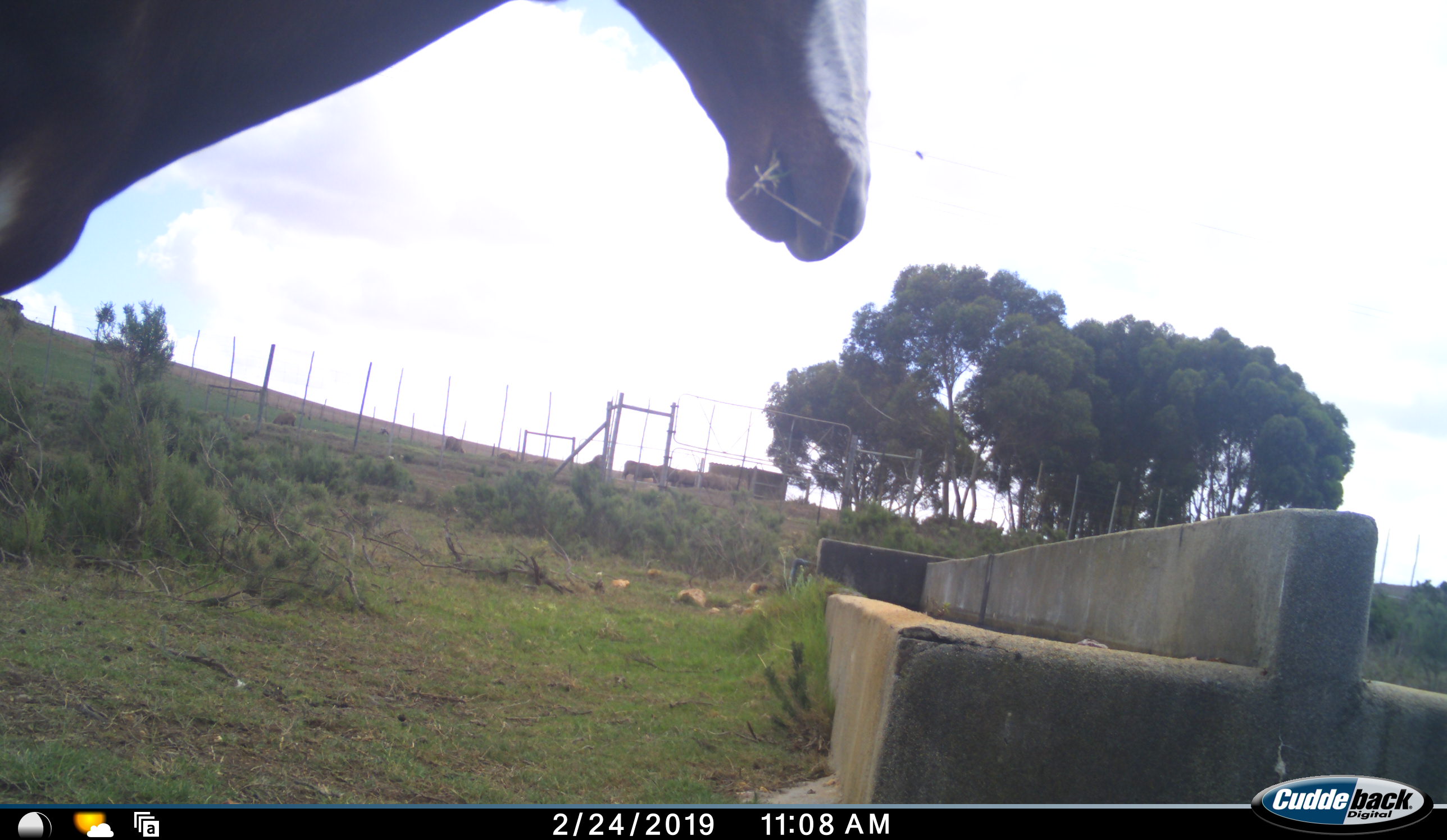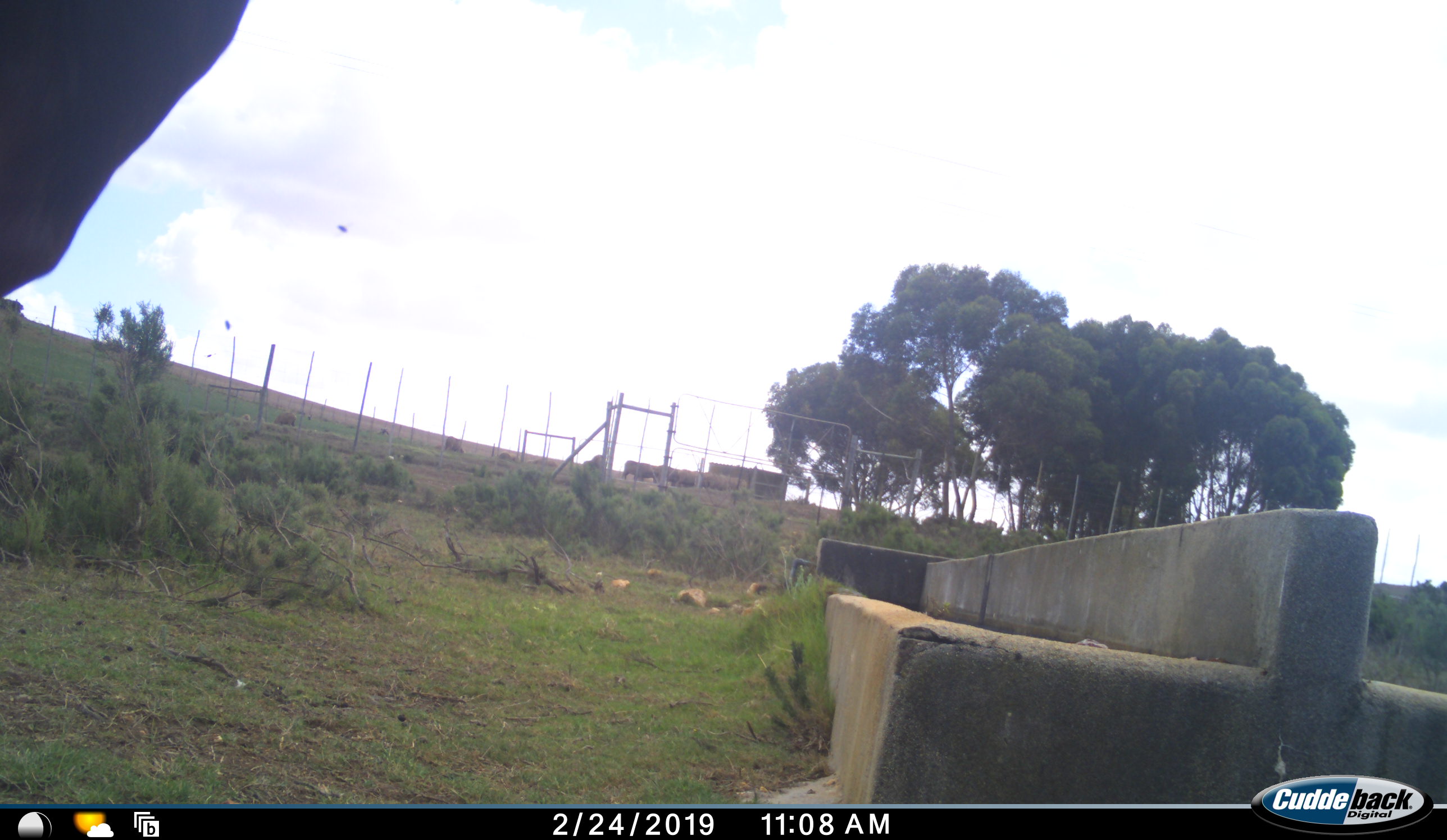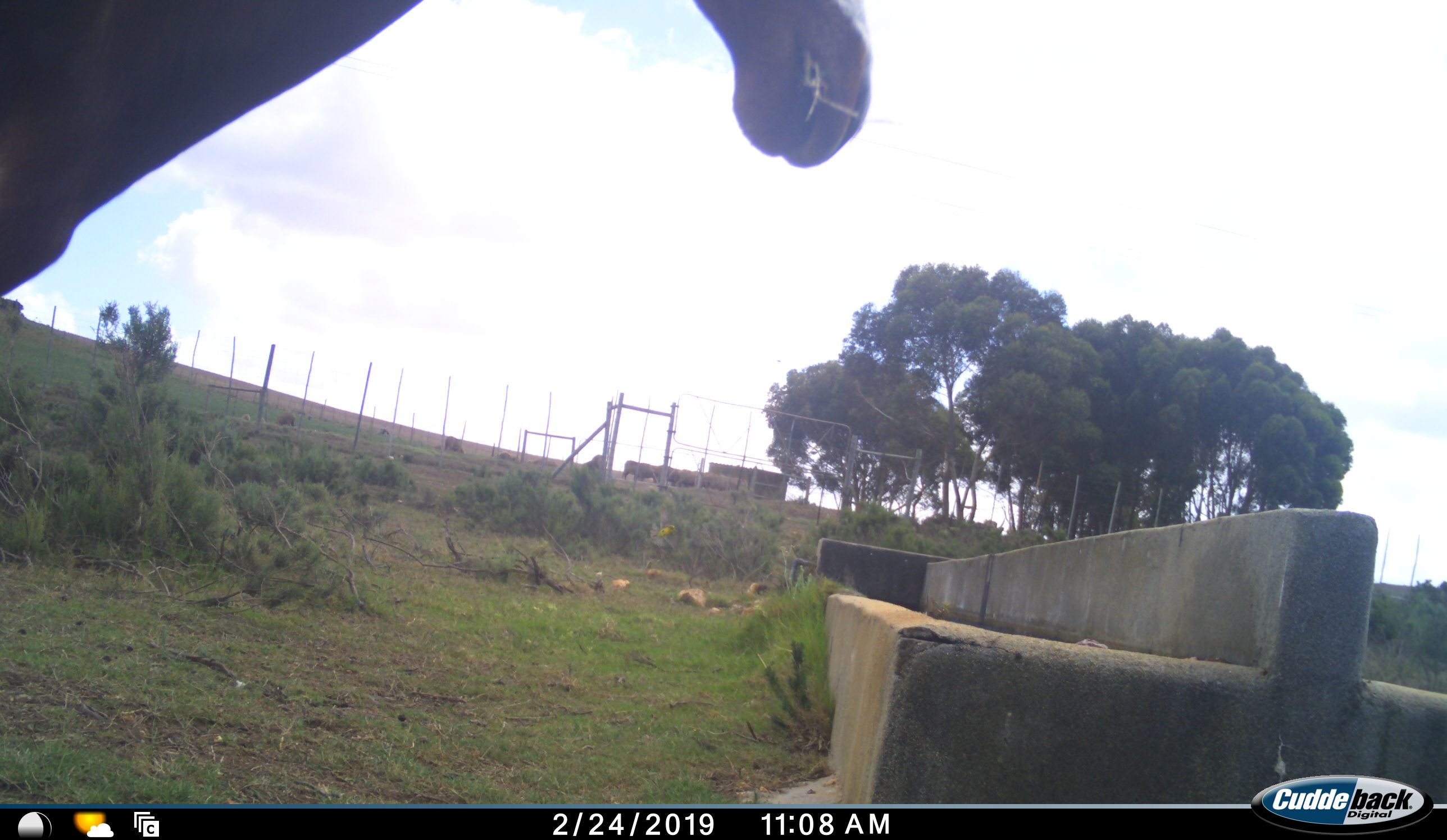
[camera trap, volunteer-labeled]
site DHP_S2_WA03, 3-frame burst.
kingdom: Animalia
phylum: Chordata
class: Mammalia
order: Artiodactyla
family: Bovidae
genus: Damaliscus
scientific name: Damaliscus pygargus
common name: bontebok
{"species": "bontebok (Damaliscus pygargus)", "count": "1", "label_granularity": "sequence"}